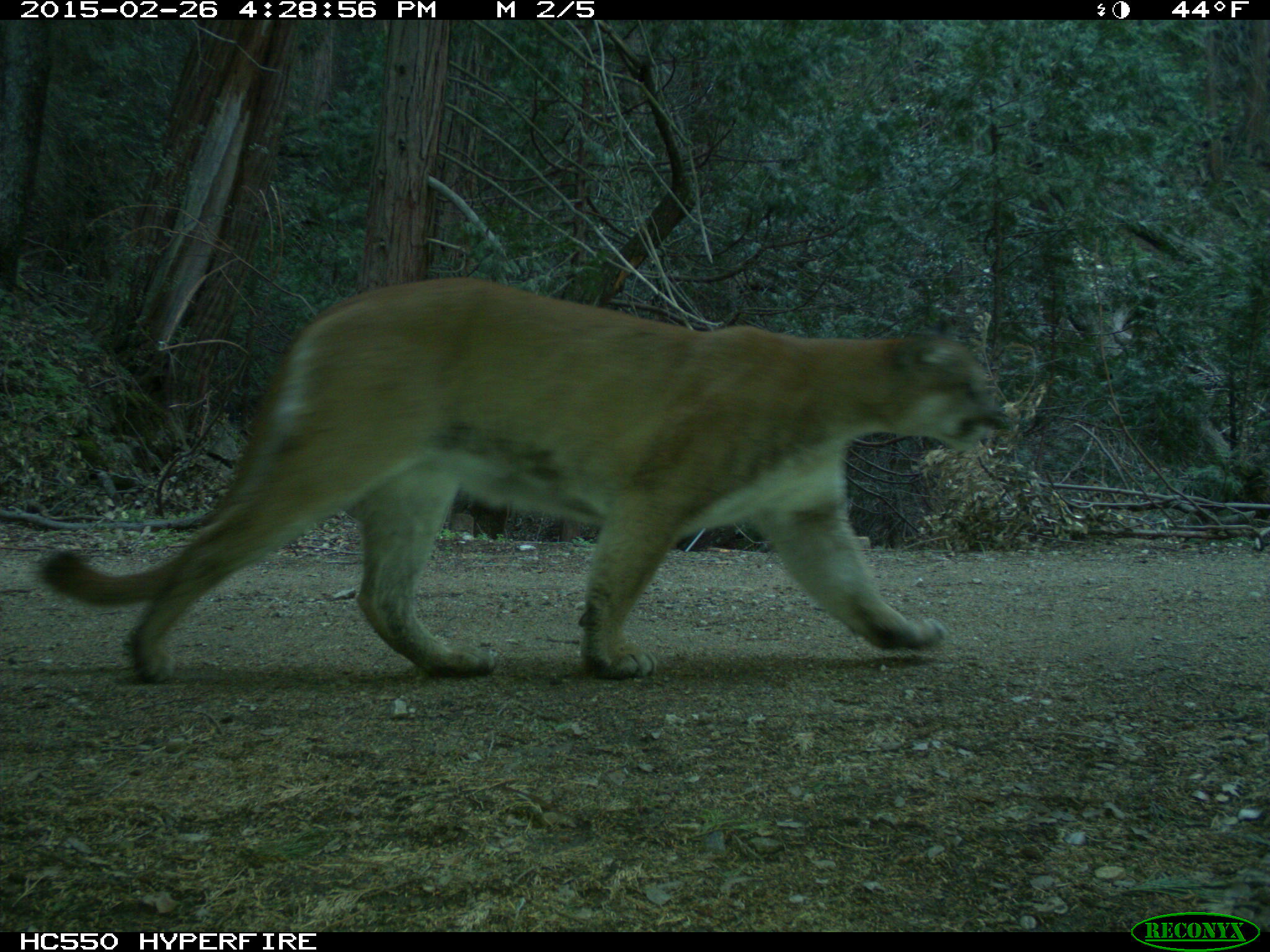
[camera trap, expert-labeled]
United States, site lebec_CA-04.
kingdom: Animalia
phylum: Chordata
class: Mammalia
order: Carnivora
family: Felidae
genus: Puma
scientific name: Puma concolor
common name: mountain lion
Puma concolor (mountain lion).